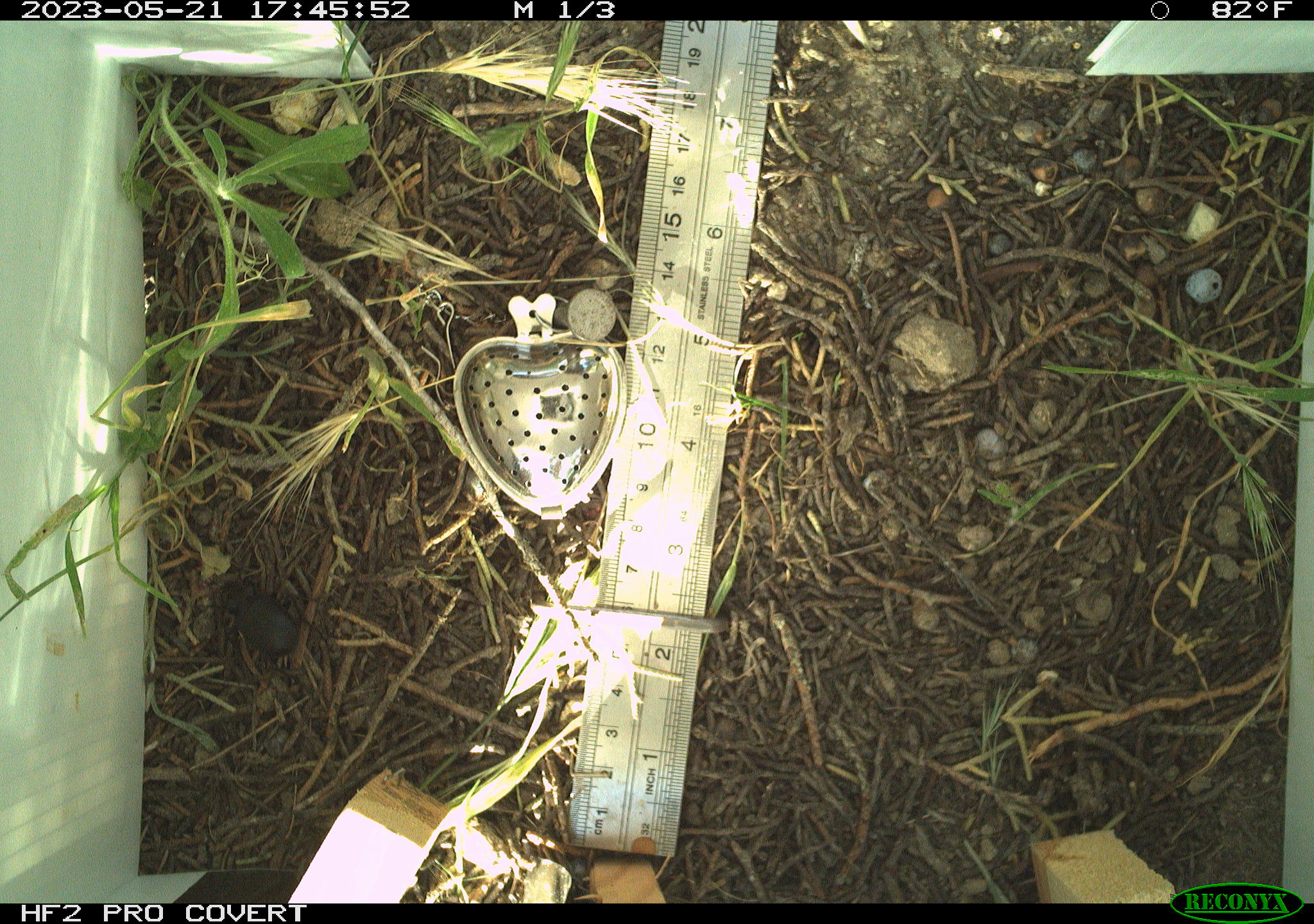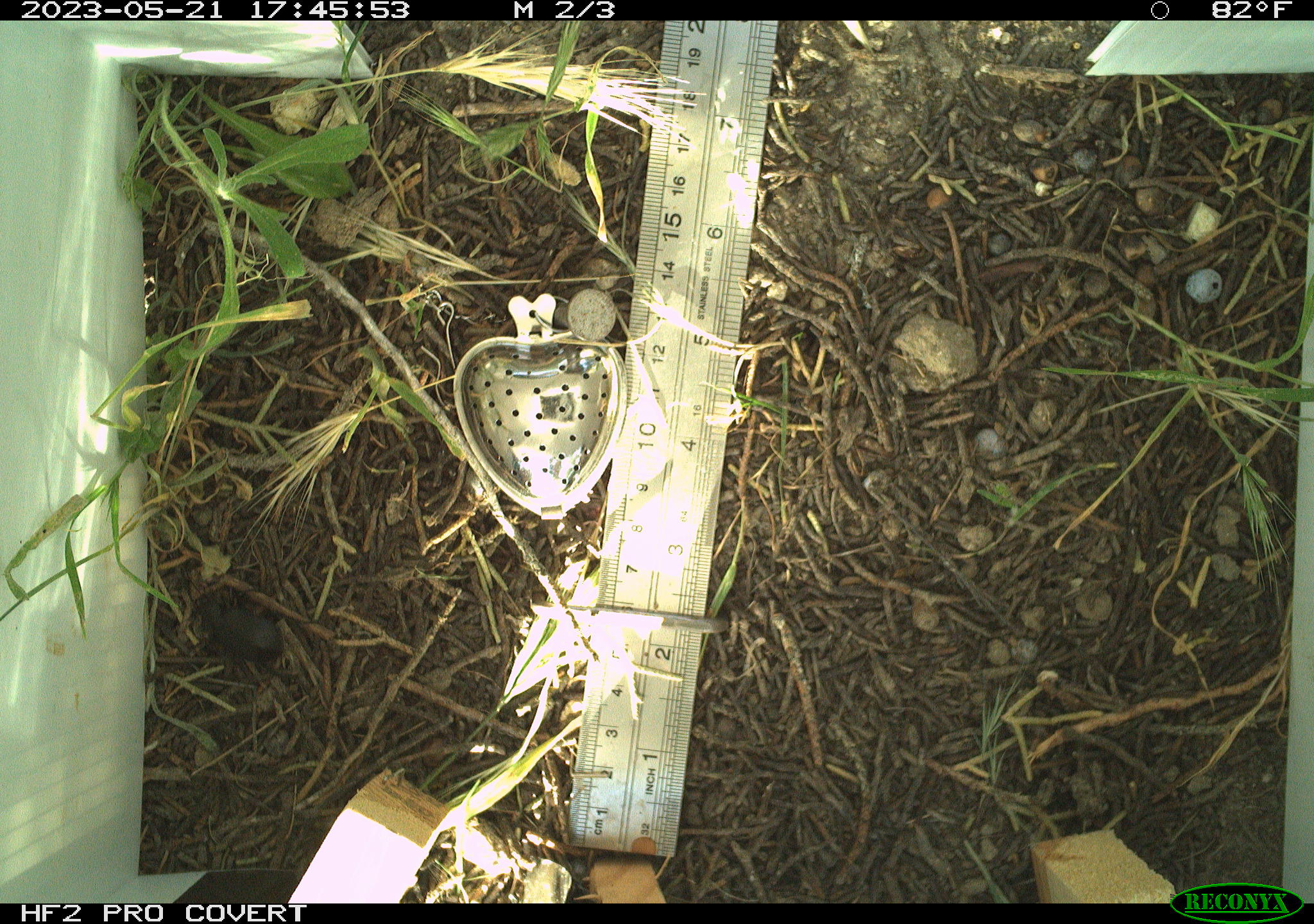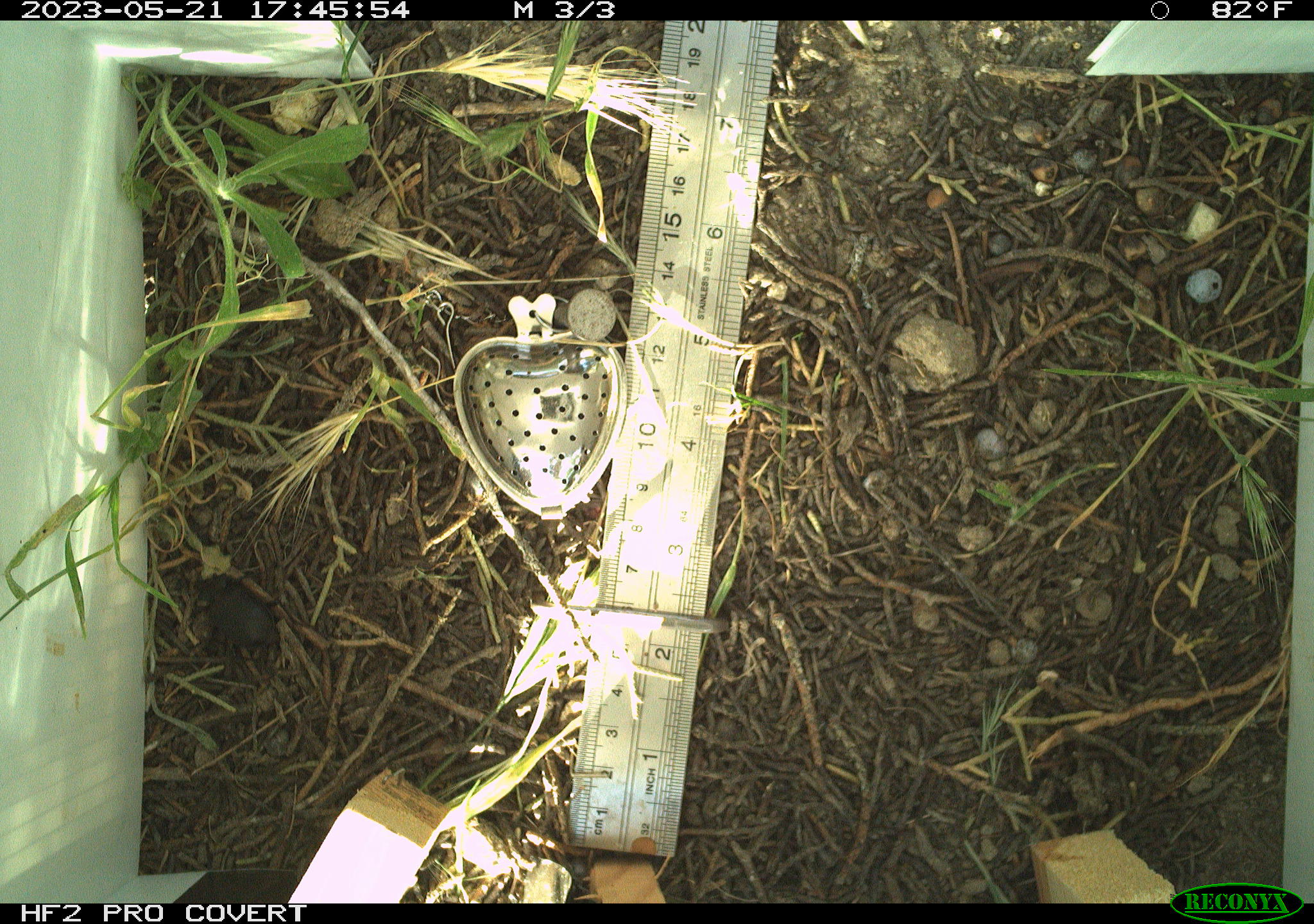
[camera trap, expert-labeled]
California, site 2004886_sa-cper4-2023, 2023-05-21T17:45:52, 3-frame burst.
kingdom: Animalia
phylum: Arthropoda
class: Insecta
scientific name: Insecta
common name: insect